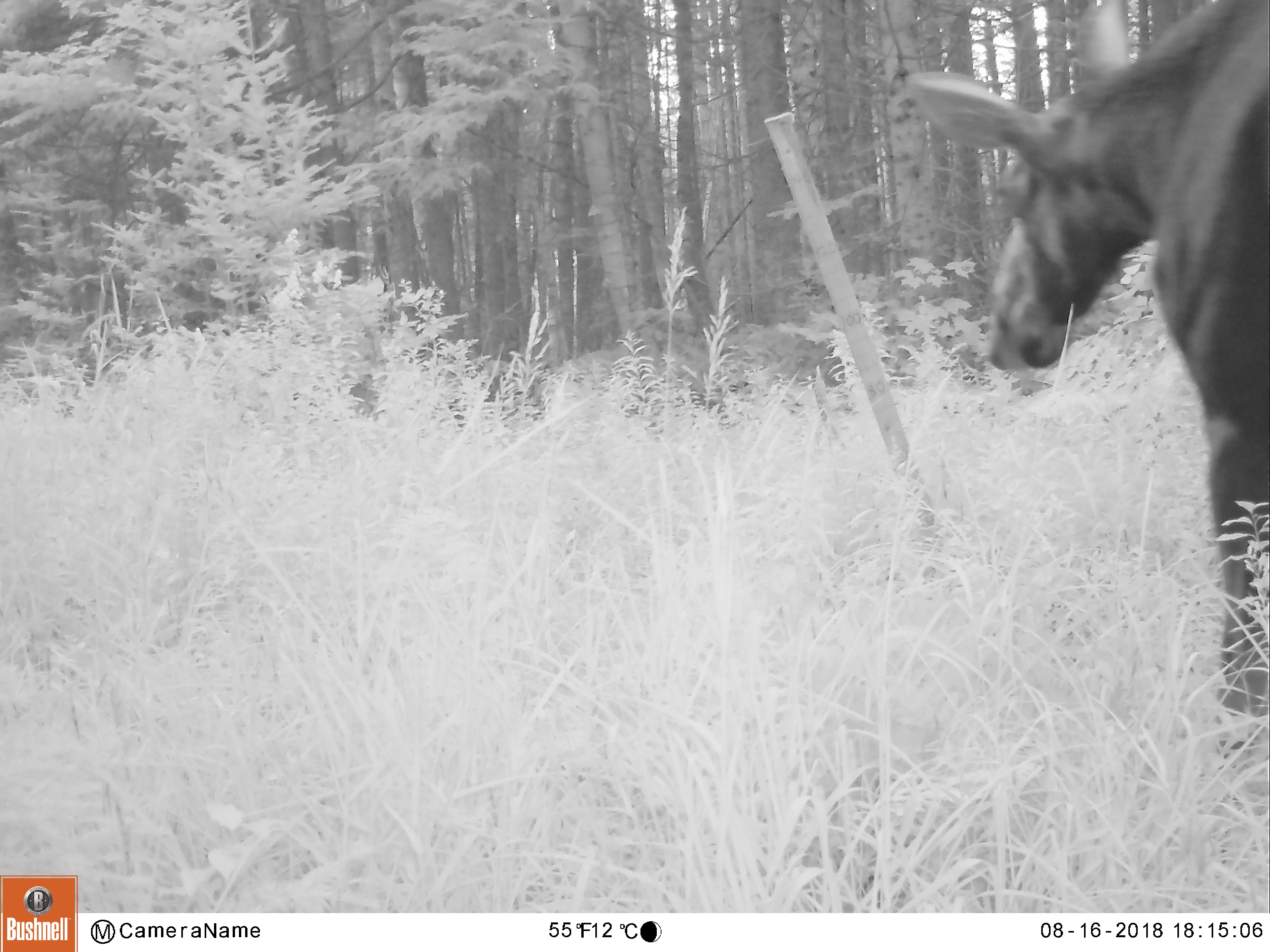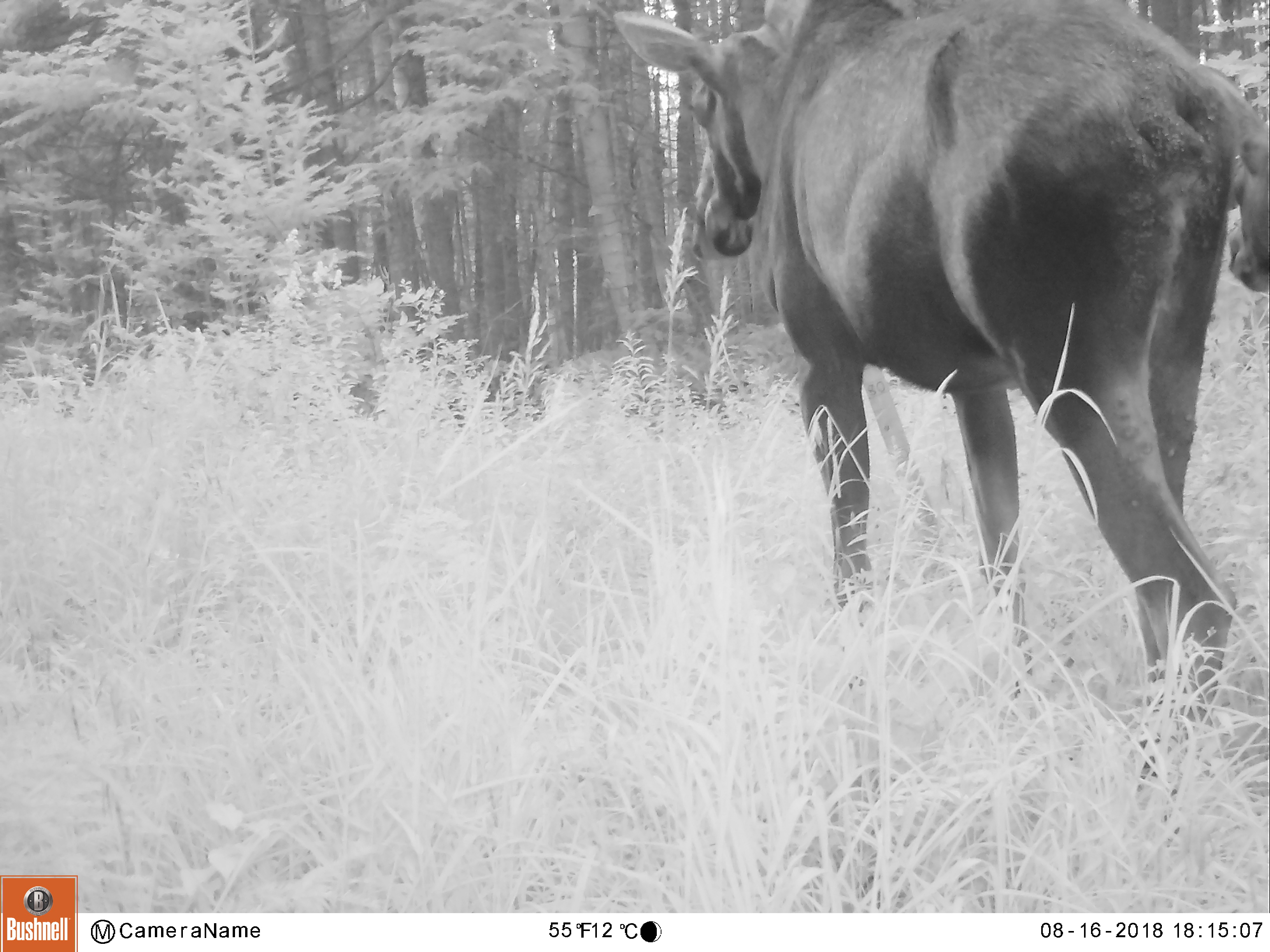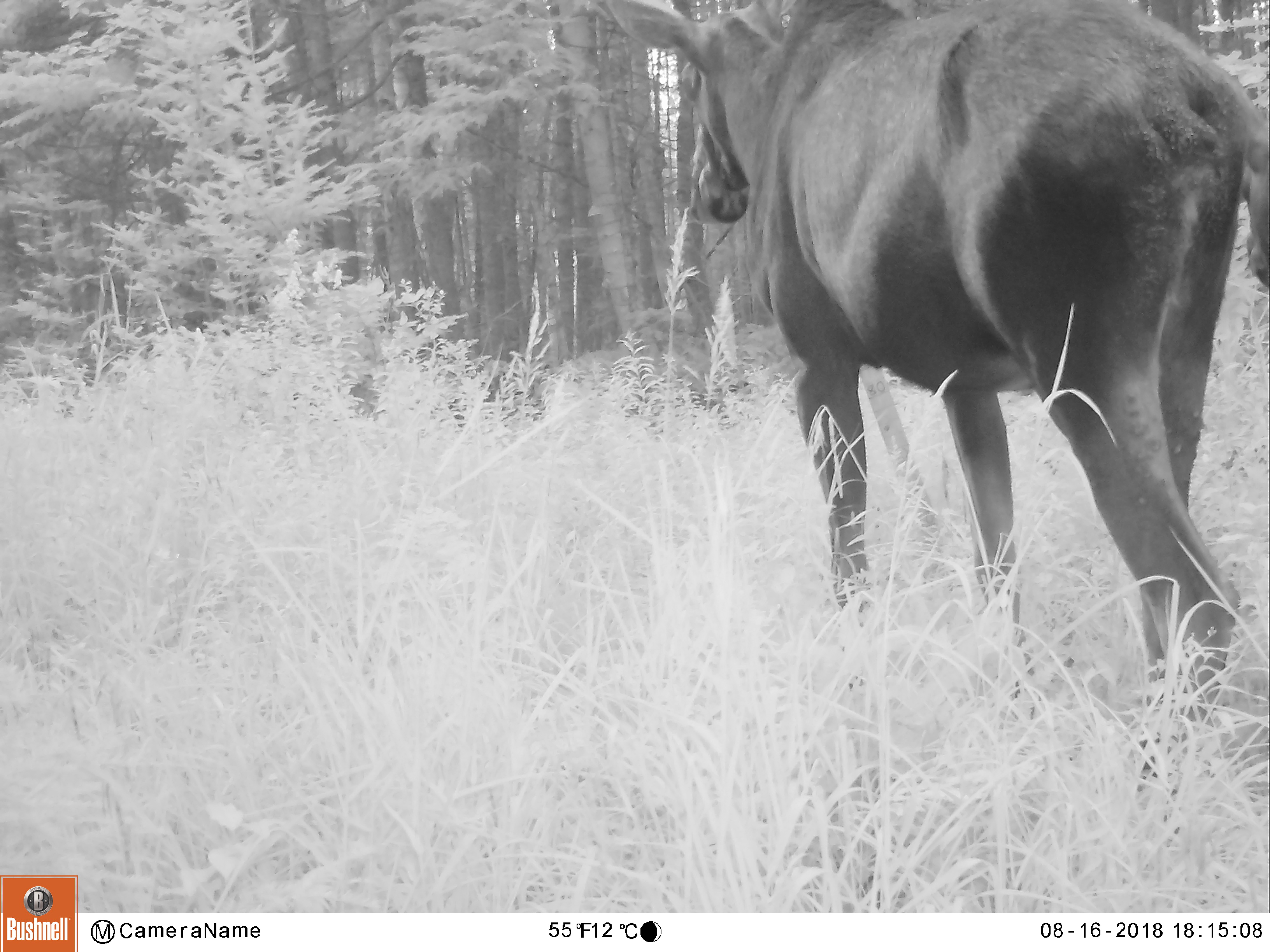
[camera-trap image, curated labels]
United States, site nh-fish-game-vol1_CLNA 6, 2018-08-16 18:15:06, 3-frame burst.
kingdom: Animalia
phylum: Chordata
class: Mammalia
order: Artiodactyla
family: Cervidae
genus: Alces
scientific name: Alces alces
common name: moose